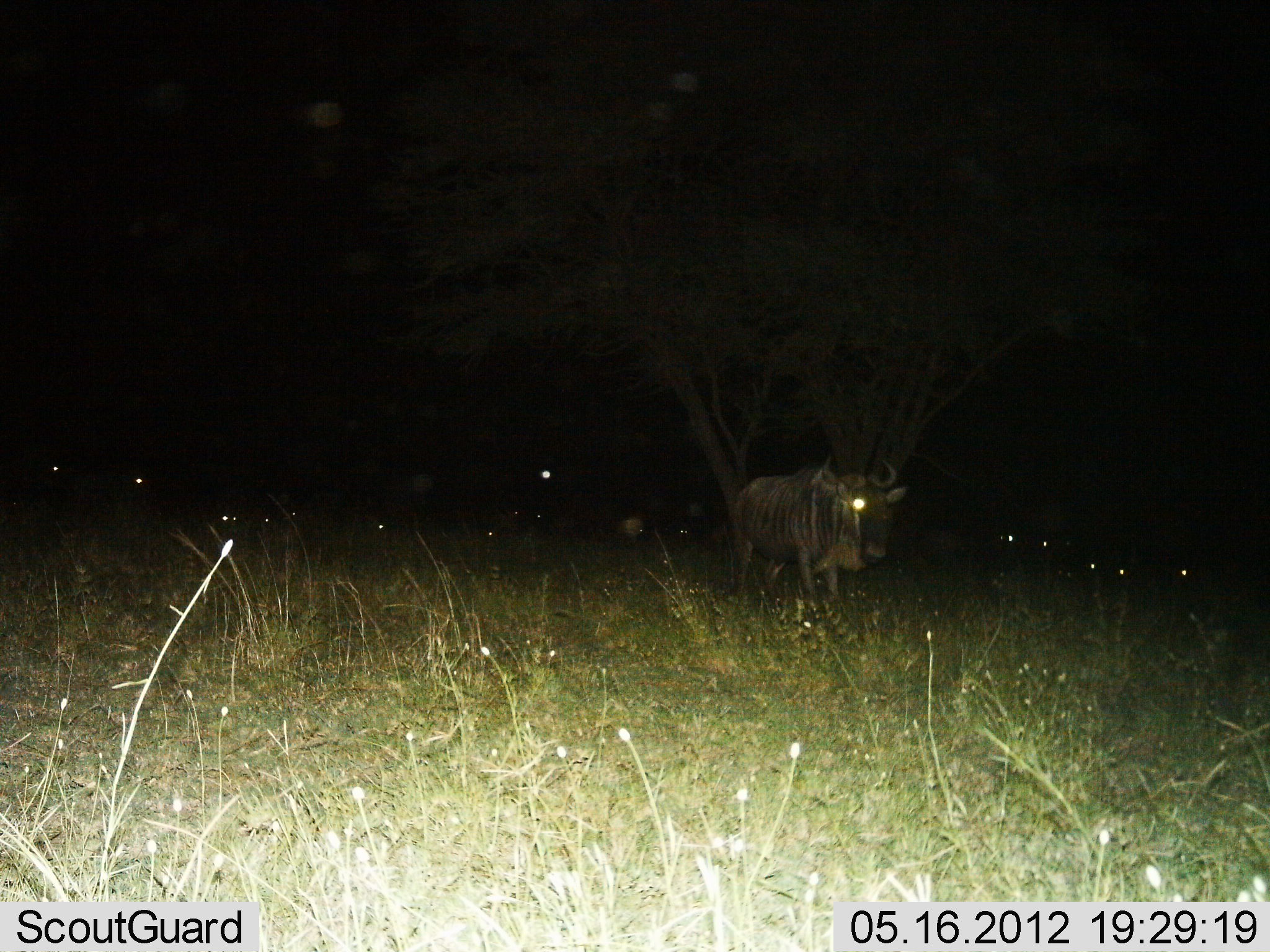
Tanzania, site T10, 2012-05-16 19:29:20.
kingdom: Animalia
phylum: Chordata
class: Mammalia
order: Artiodactyla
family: Bovidae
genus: Connochaetes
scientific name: Connochaetes taurinus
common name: blue wildebeest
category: wildebeest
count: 11-50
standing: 100%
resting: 20%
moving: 10%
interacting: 0%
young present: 0%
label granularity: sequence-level